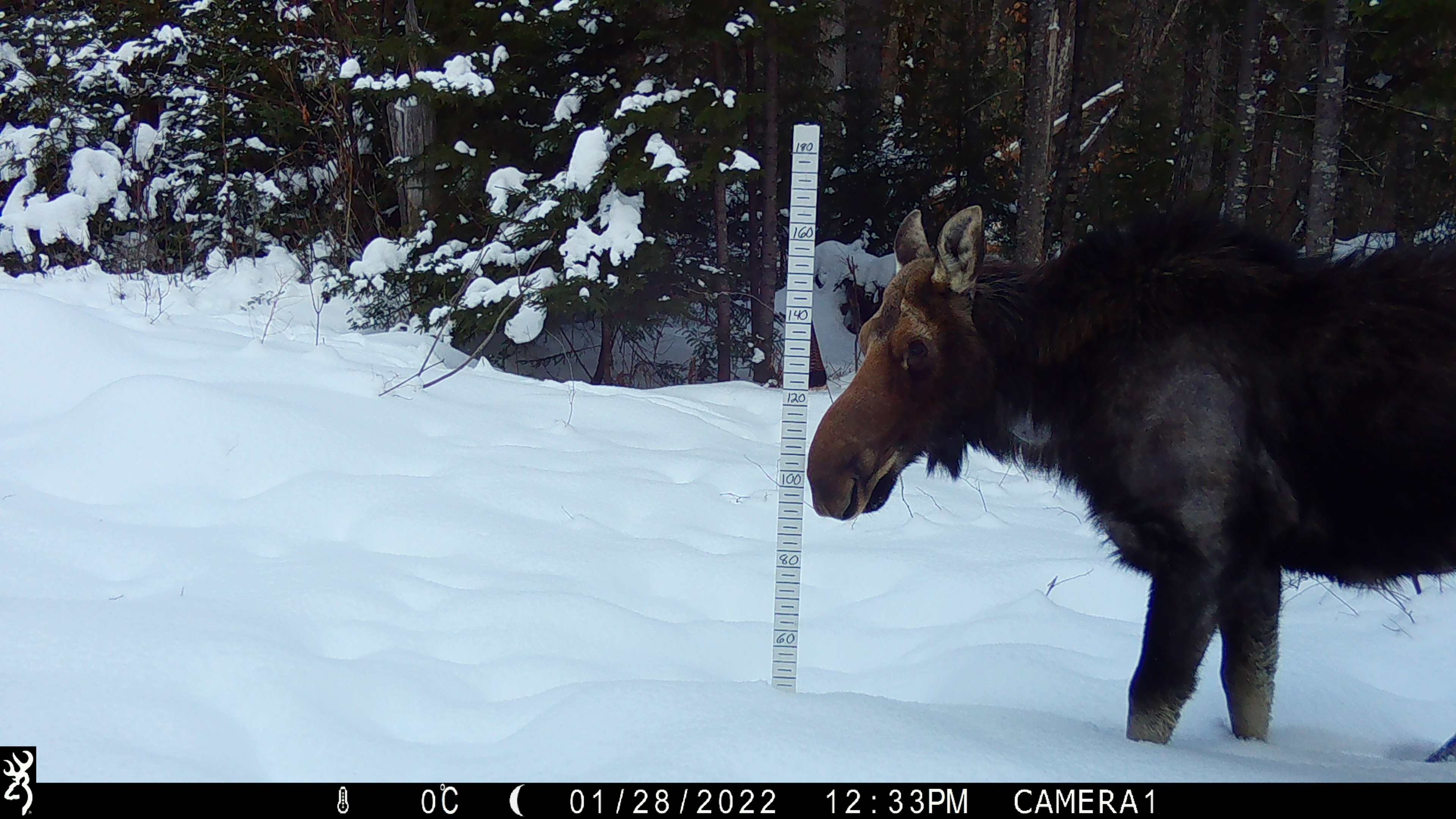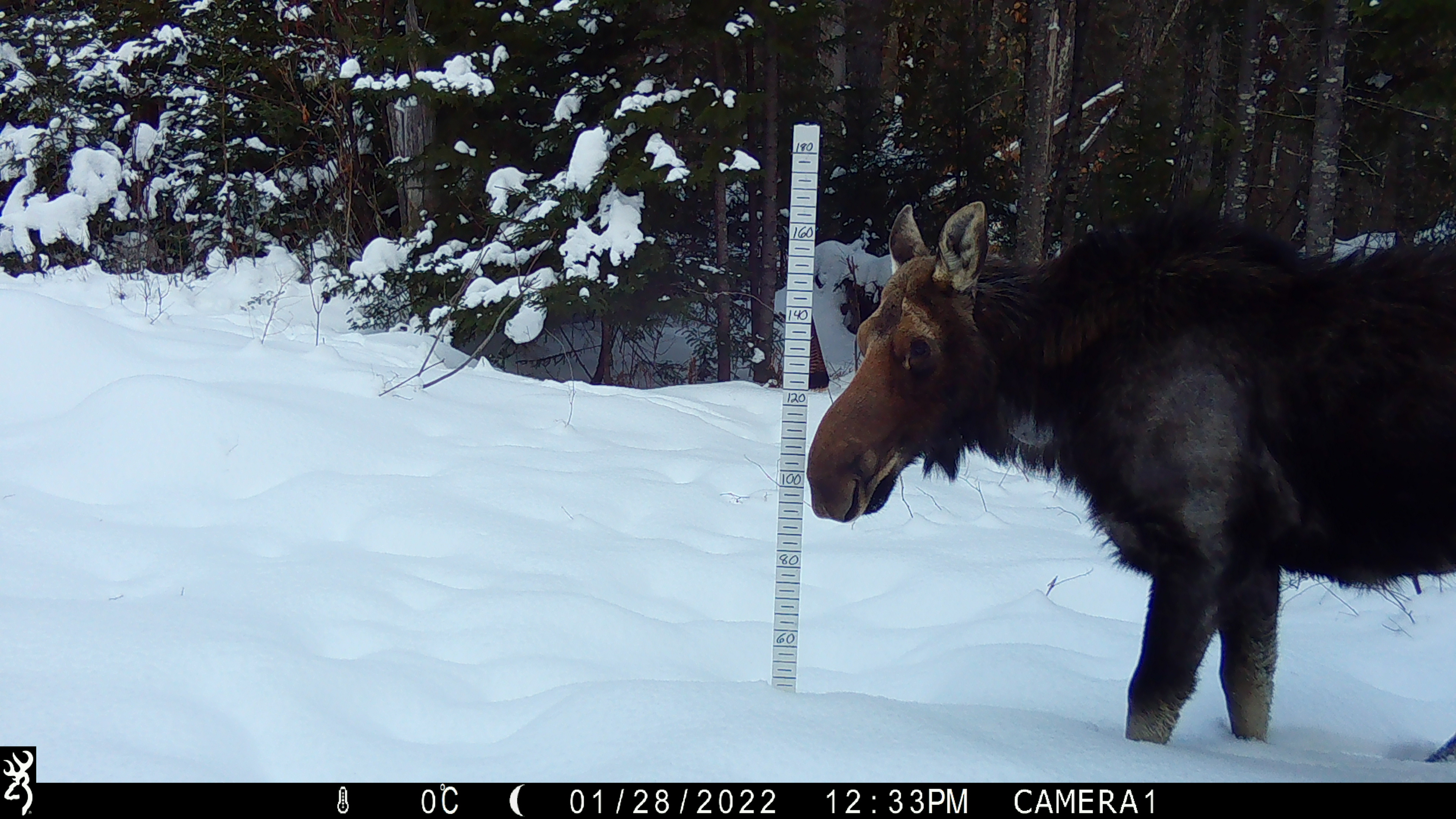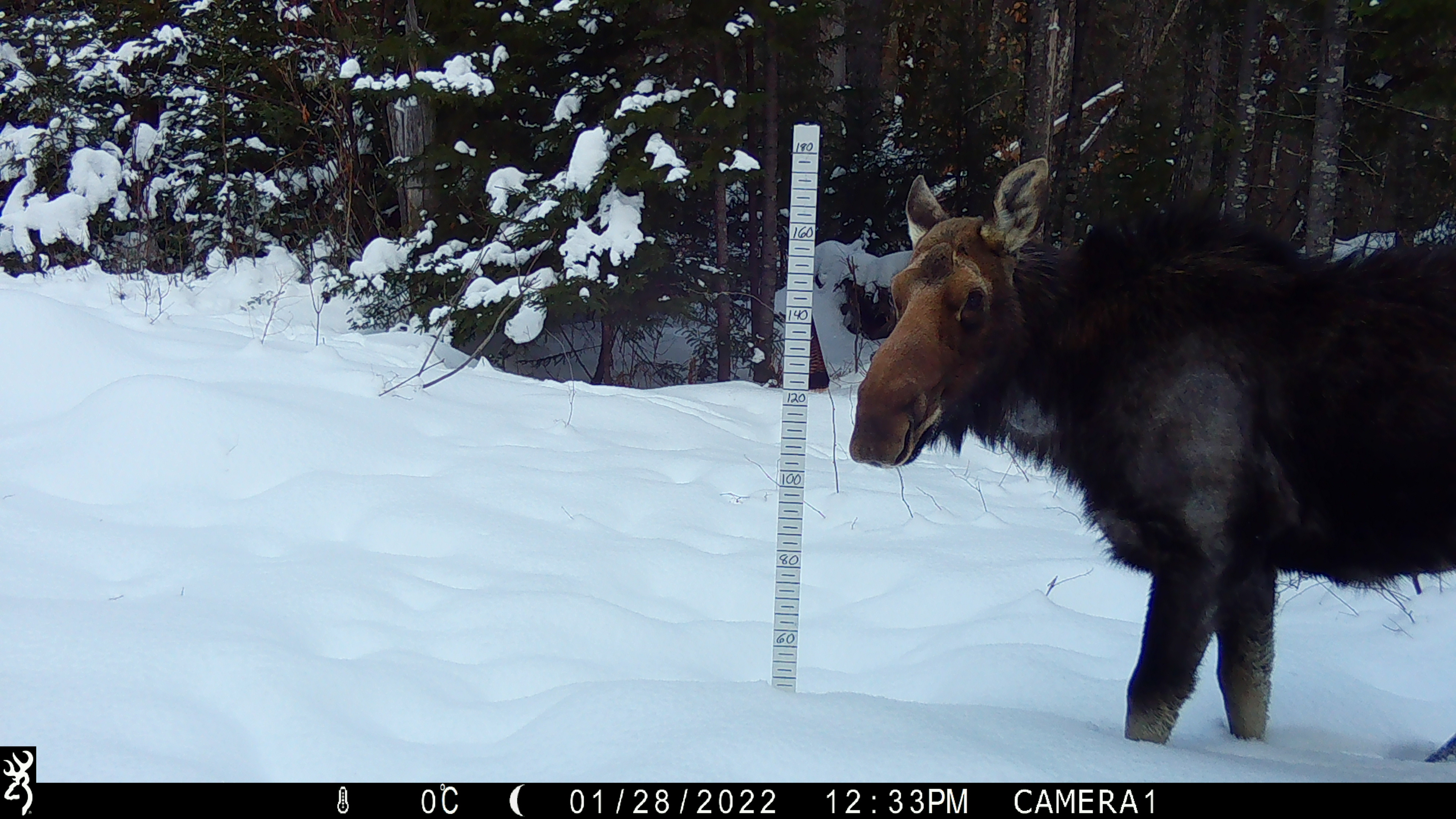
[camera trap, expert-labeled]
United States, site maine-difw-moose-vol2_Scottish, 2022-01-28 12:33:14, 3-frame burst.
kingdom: Animalia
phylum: Chordata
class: Mammalia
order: Artiodactyla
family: Cervidae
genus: Alces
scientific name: Alces alces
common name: moose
Moose (Alces alces).